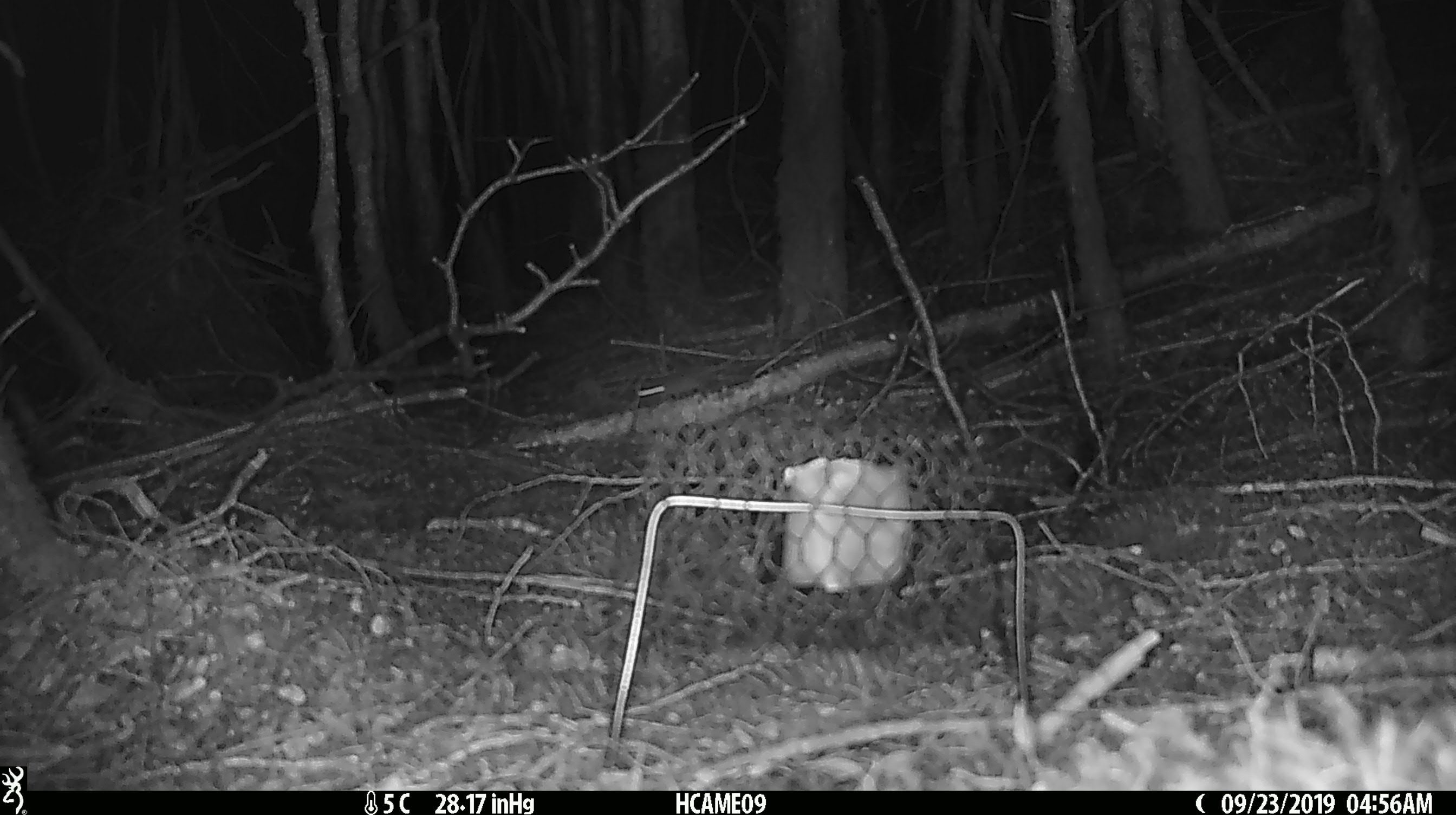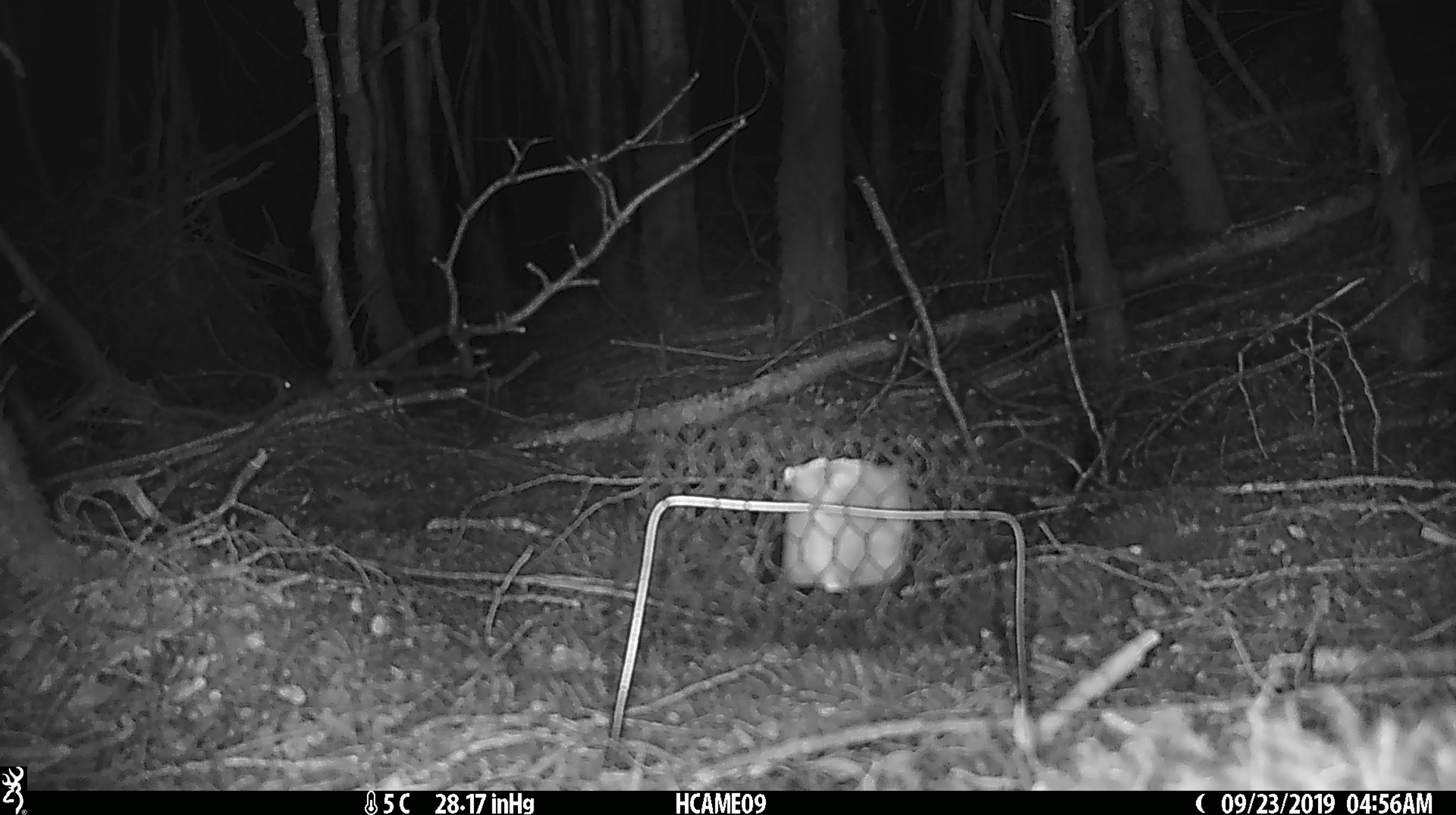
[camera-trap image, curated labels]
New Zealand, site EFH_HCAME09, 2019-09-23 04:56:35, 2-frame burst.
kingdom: Animalia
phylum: Chordata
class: Mammalia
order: Rodentia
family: Muridae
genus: Mus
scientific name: Mus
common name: mouse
Mouse (Mus).